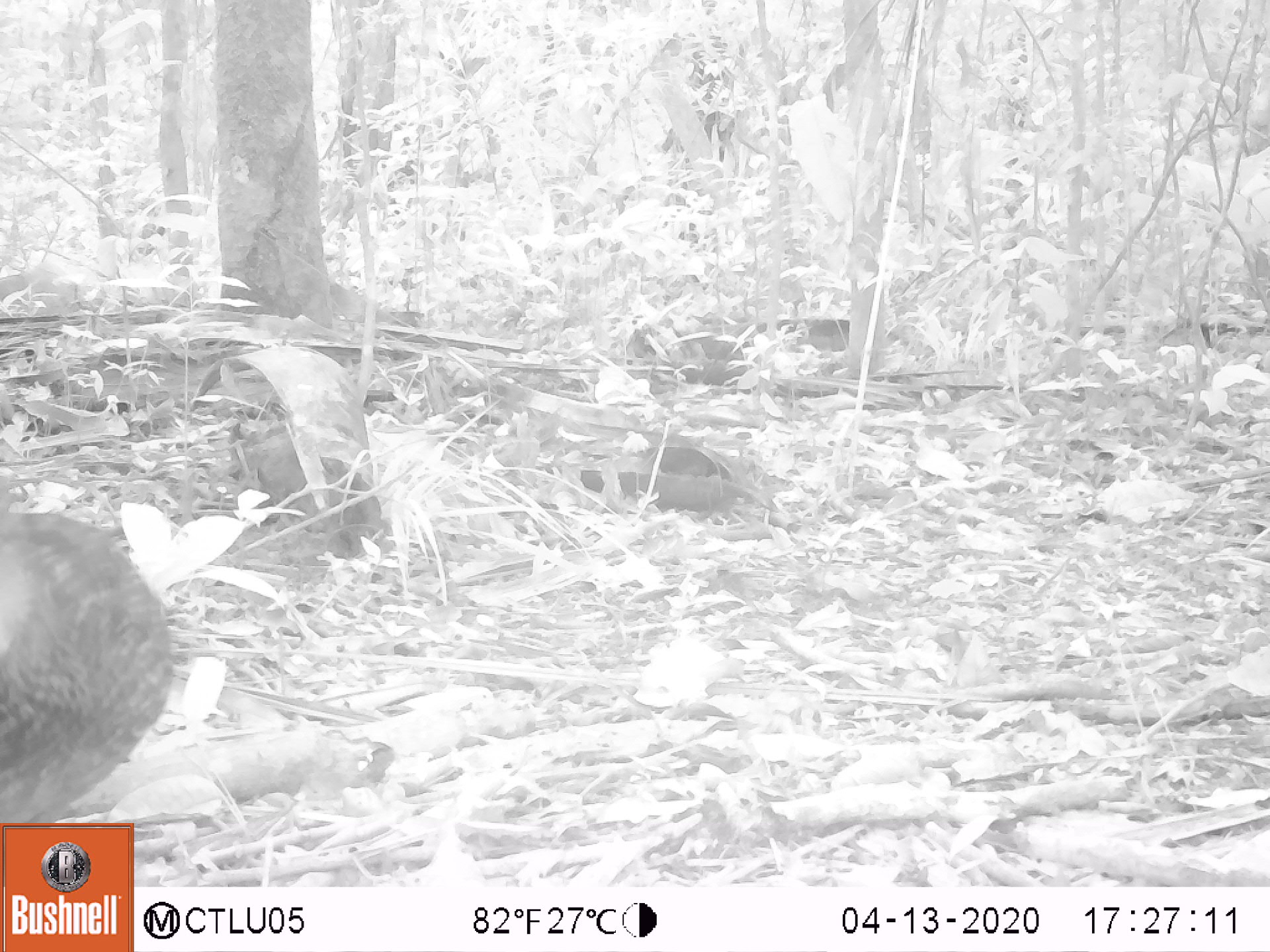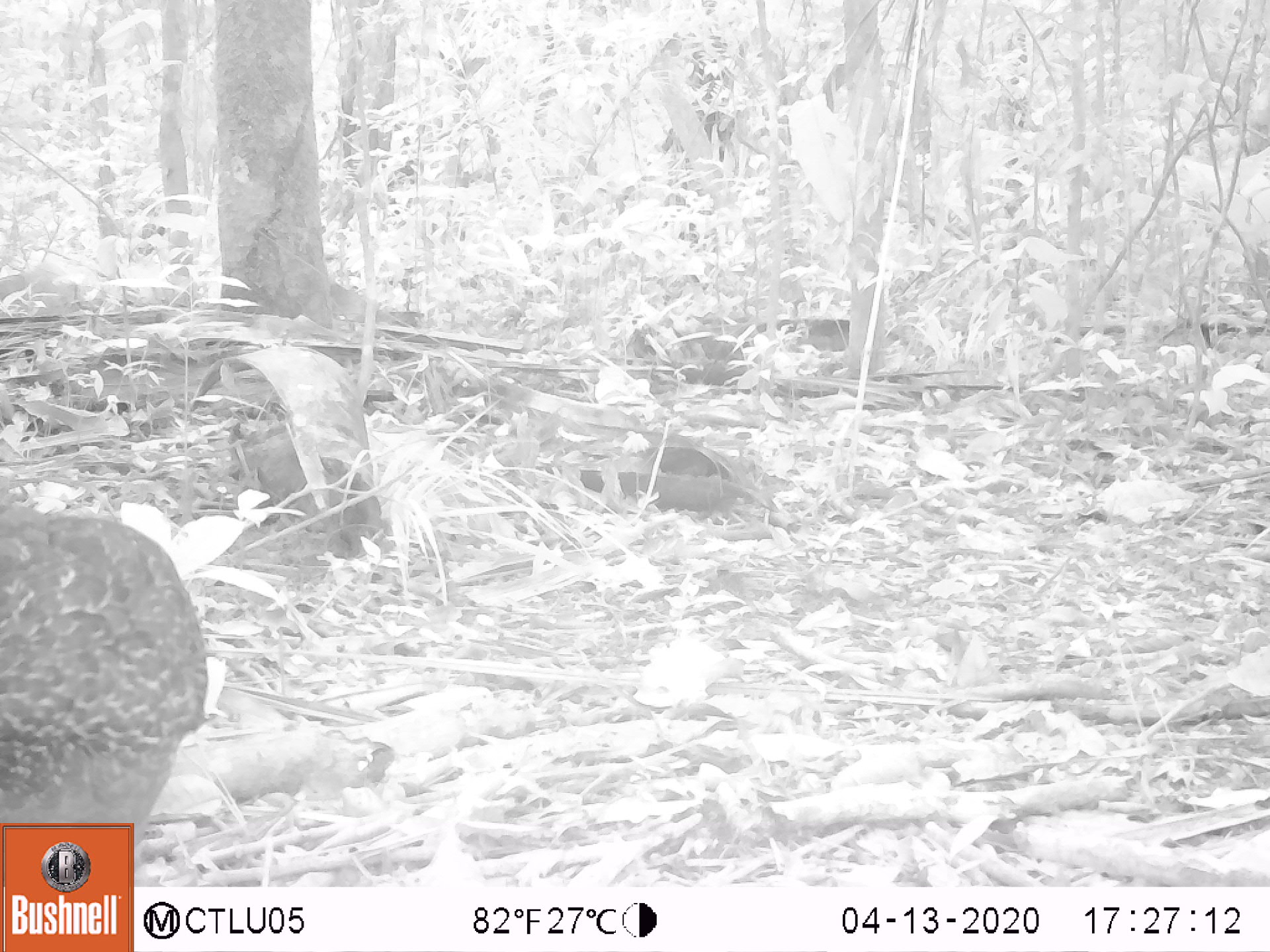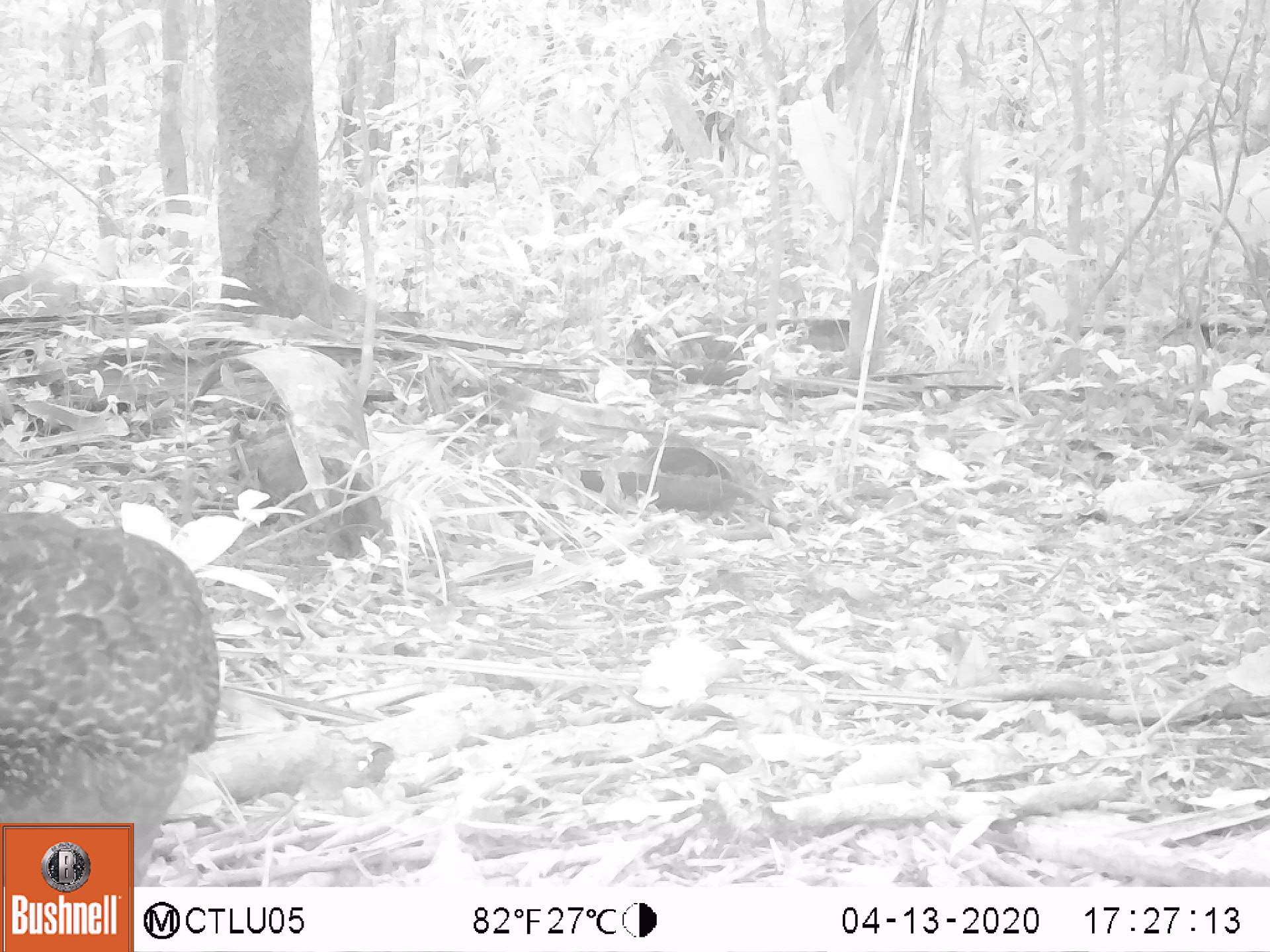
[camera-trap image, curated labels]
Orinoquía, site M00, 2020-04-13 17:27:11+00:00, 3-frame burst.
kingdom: Animalia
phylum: Chordata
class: Aves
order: Galliformes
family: Cracidae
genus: Penelope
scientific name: Penelope jacquacu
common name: spix's guan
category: spixs guan